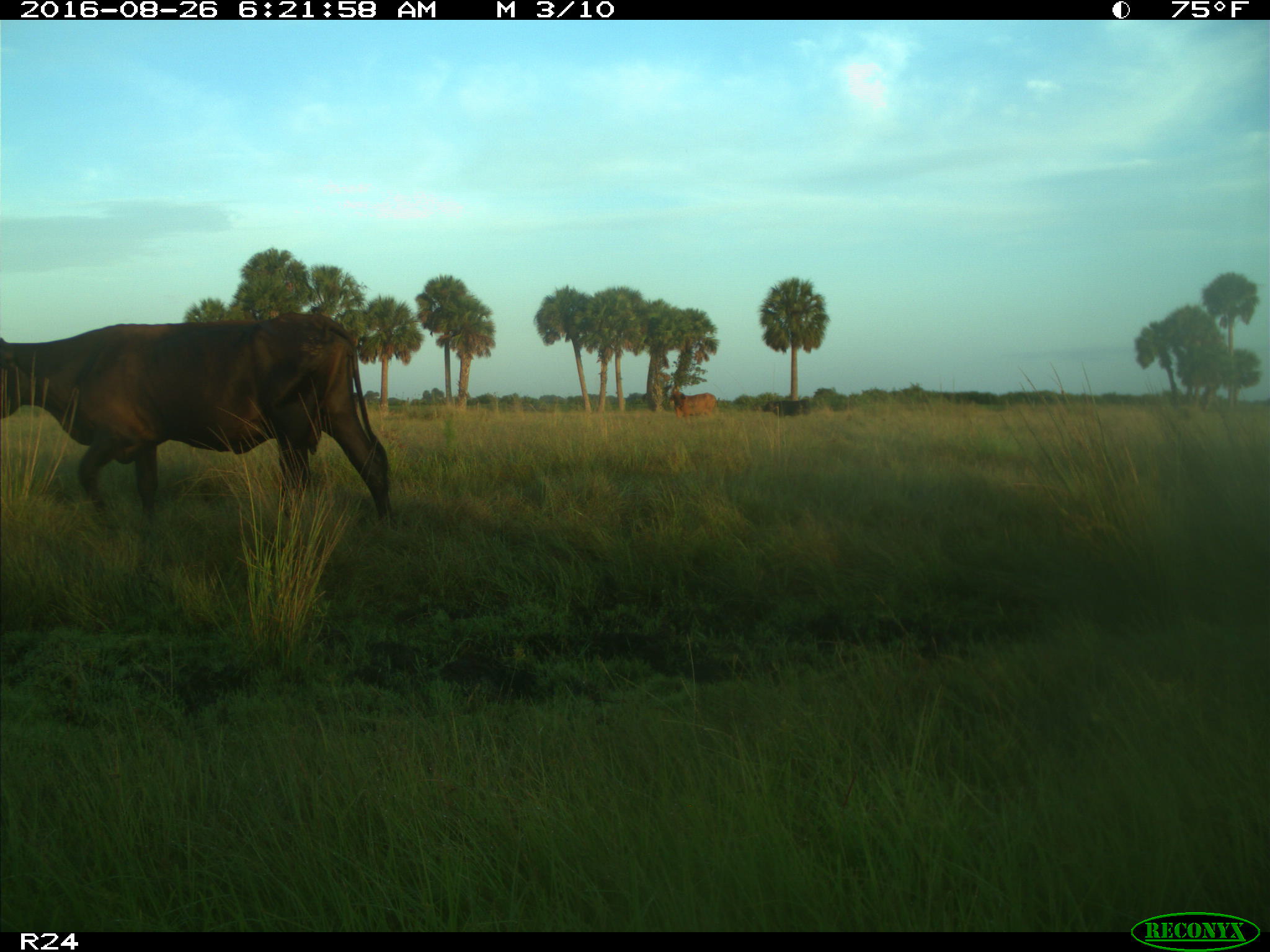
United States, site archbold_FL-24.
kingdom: Animalia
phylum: Chordata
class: Mammalia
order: Artiodactyla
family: Bovidae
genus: Bos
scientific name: Bos taurus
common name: domestic cow